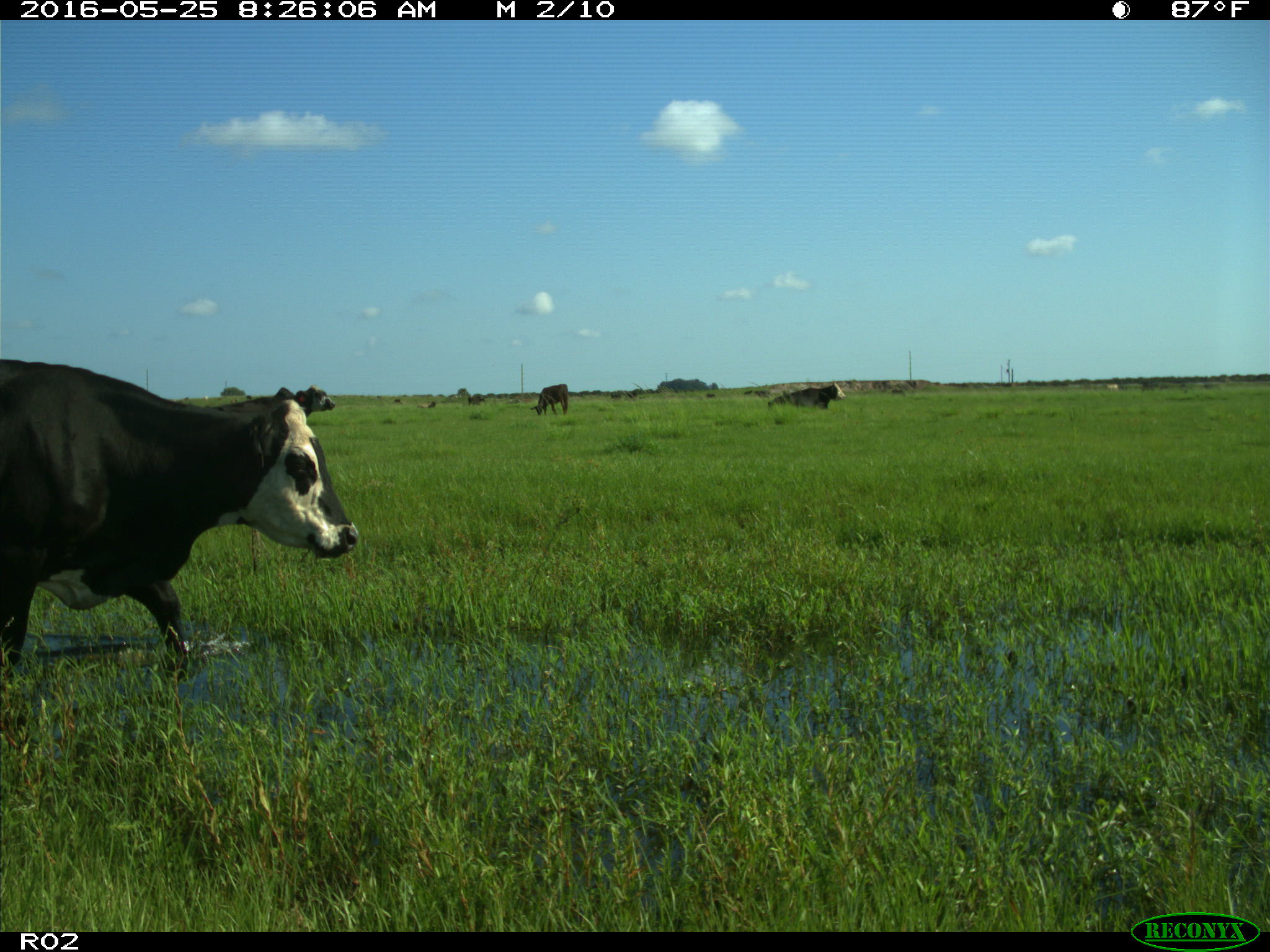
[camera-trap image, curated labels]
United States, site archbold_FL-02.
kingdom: Animalia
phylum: Chordata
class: Mammalia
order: Artiodactyla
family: Bovidae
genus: Bos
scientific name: Bos taurus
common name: domestic cow